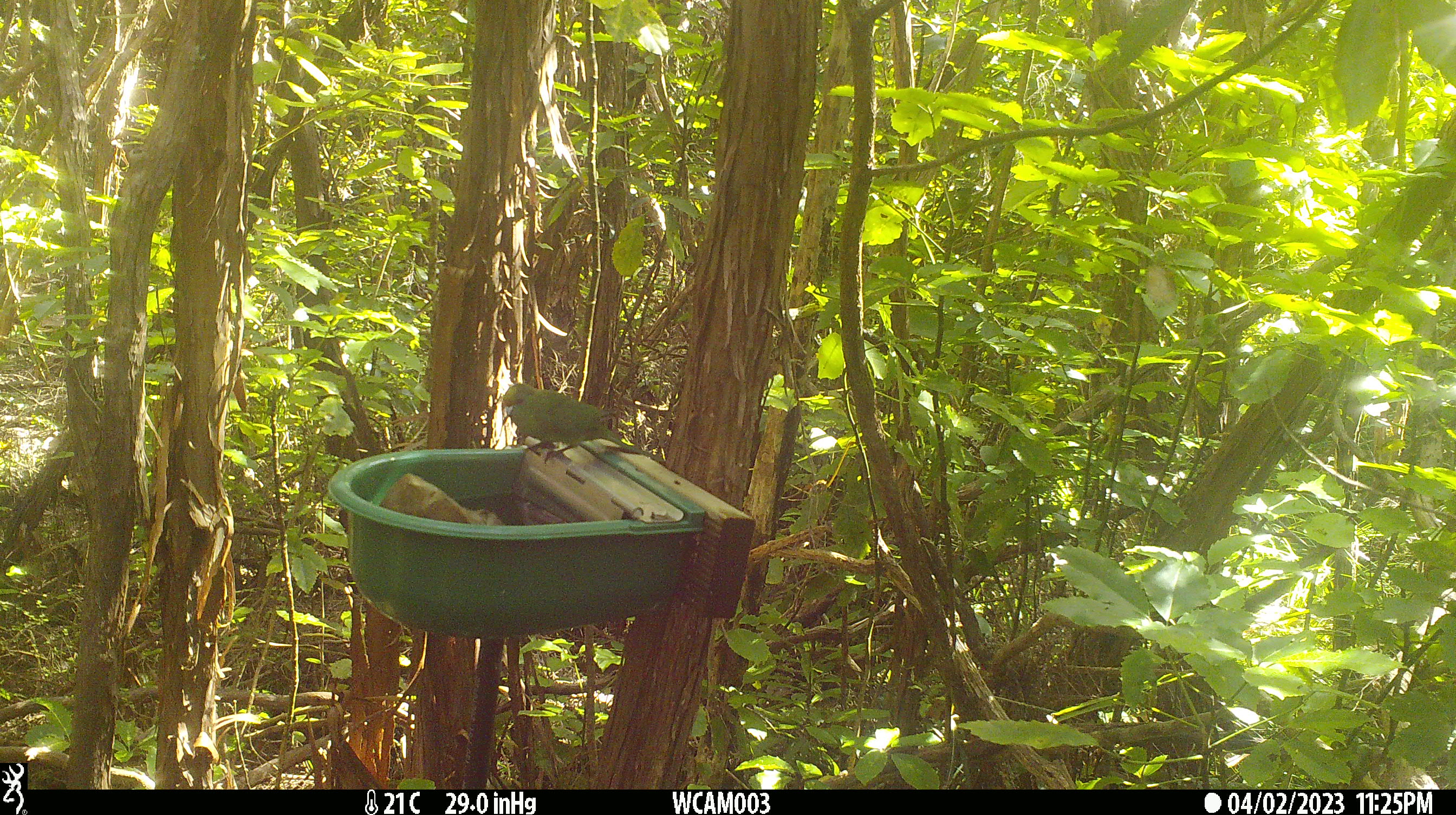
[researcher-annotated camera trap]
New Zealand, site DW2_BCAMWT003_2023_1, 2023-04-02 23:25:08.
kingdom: Animalia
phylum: Chordata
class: Aves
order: Psittaciformes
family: Psittaculidae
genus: Cyanoramphus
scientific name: Cyanoramphus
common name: parakeet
Parakeet (Cyanoramphus).